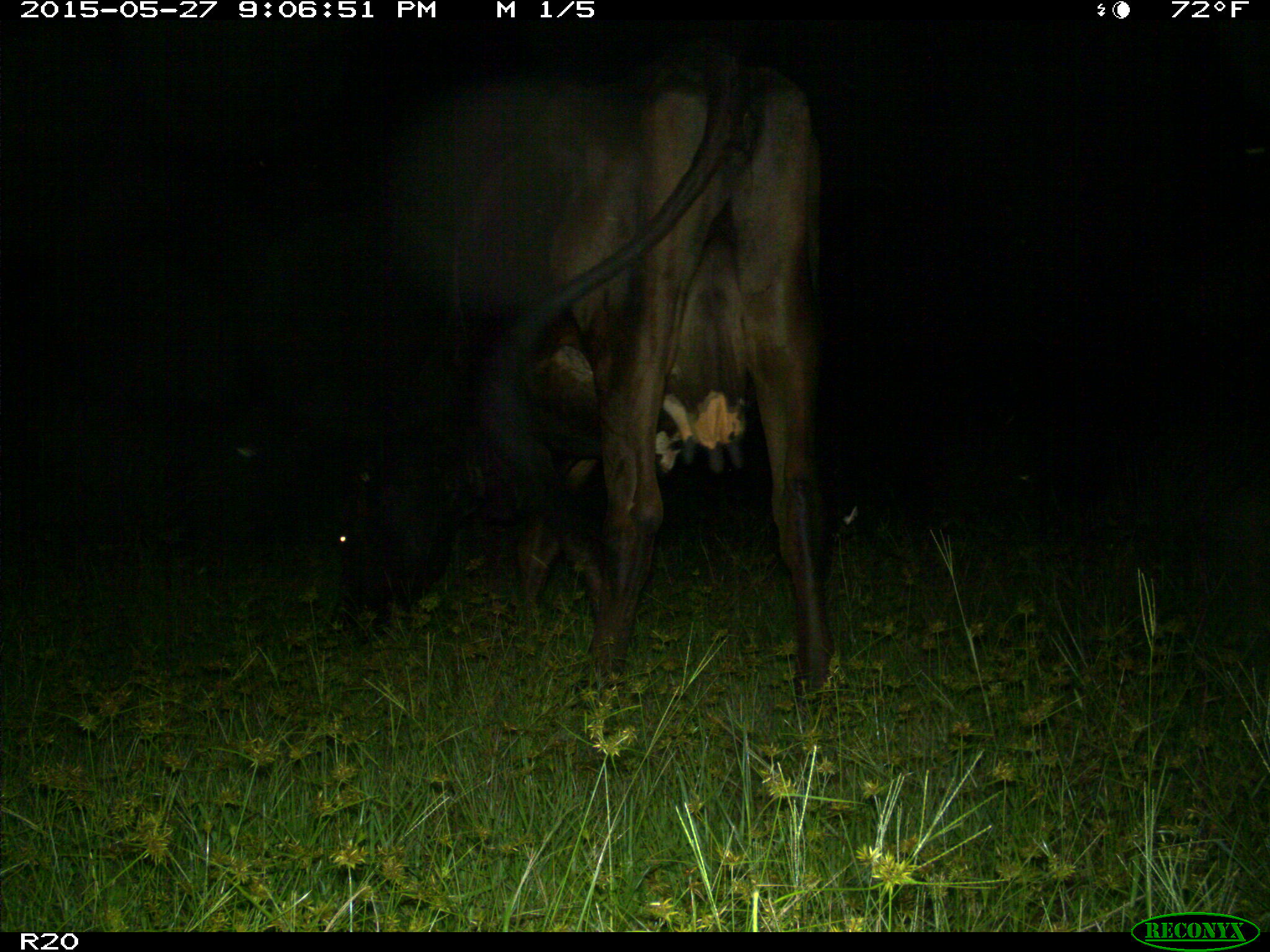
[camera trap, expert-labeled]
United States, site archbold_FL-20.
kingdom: Animalia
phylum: Chordata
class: Mammalia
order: Artiodactyla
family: Bovidae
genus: Bos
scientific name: Bos taurus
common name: domestic cow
Bos taurus (domestic cow).